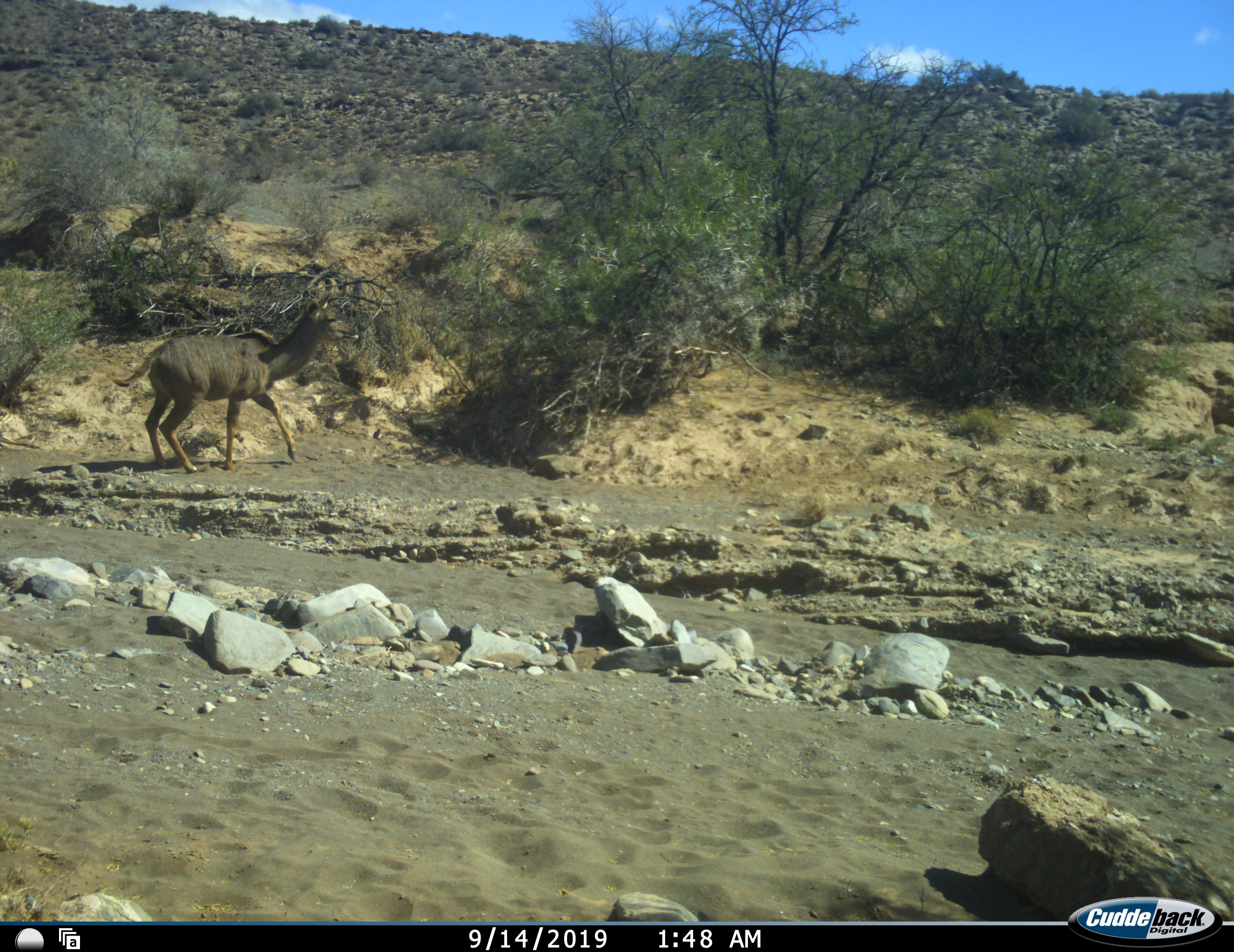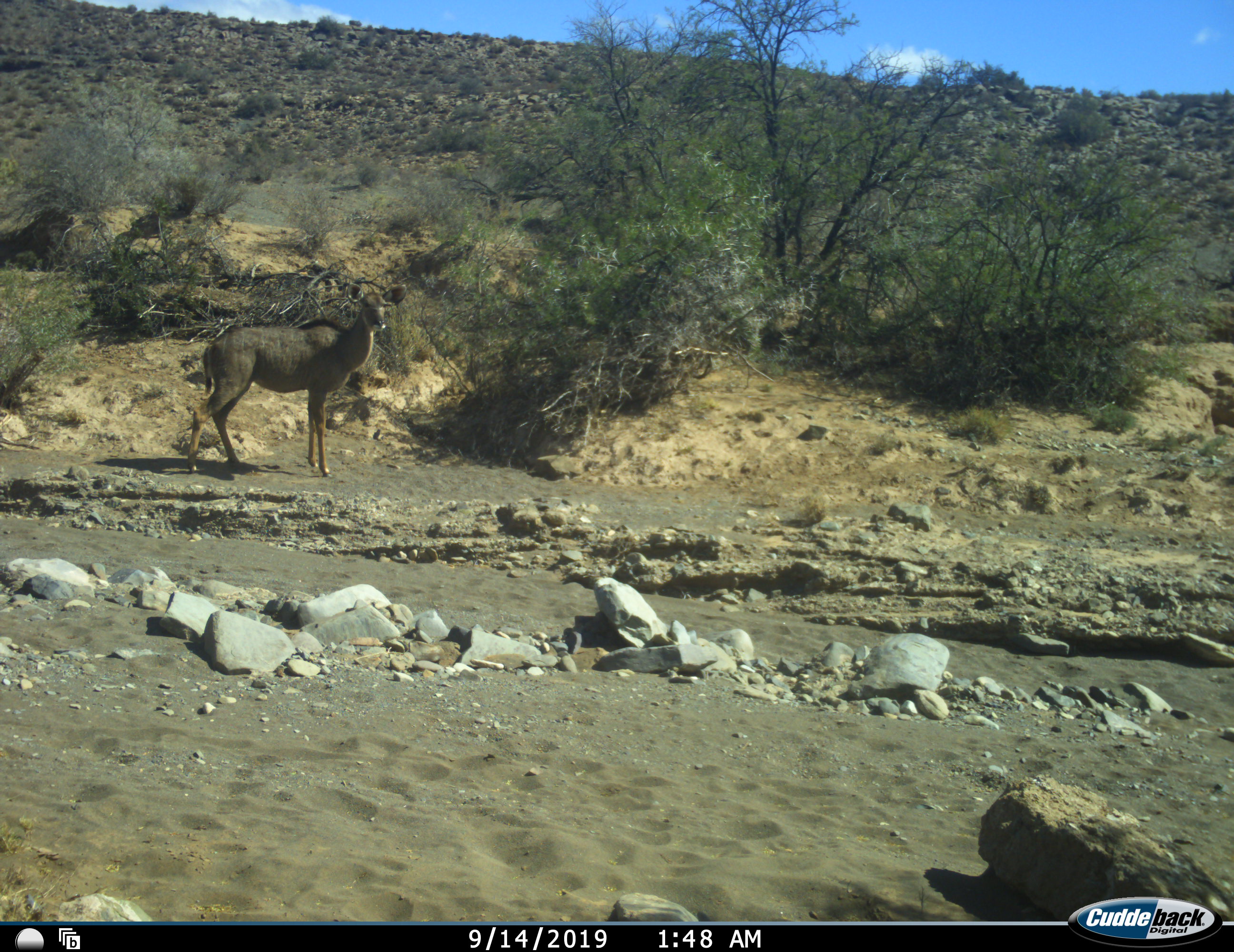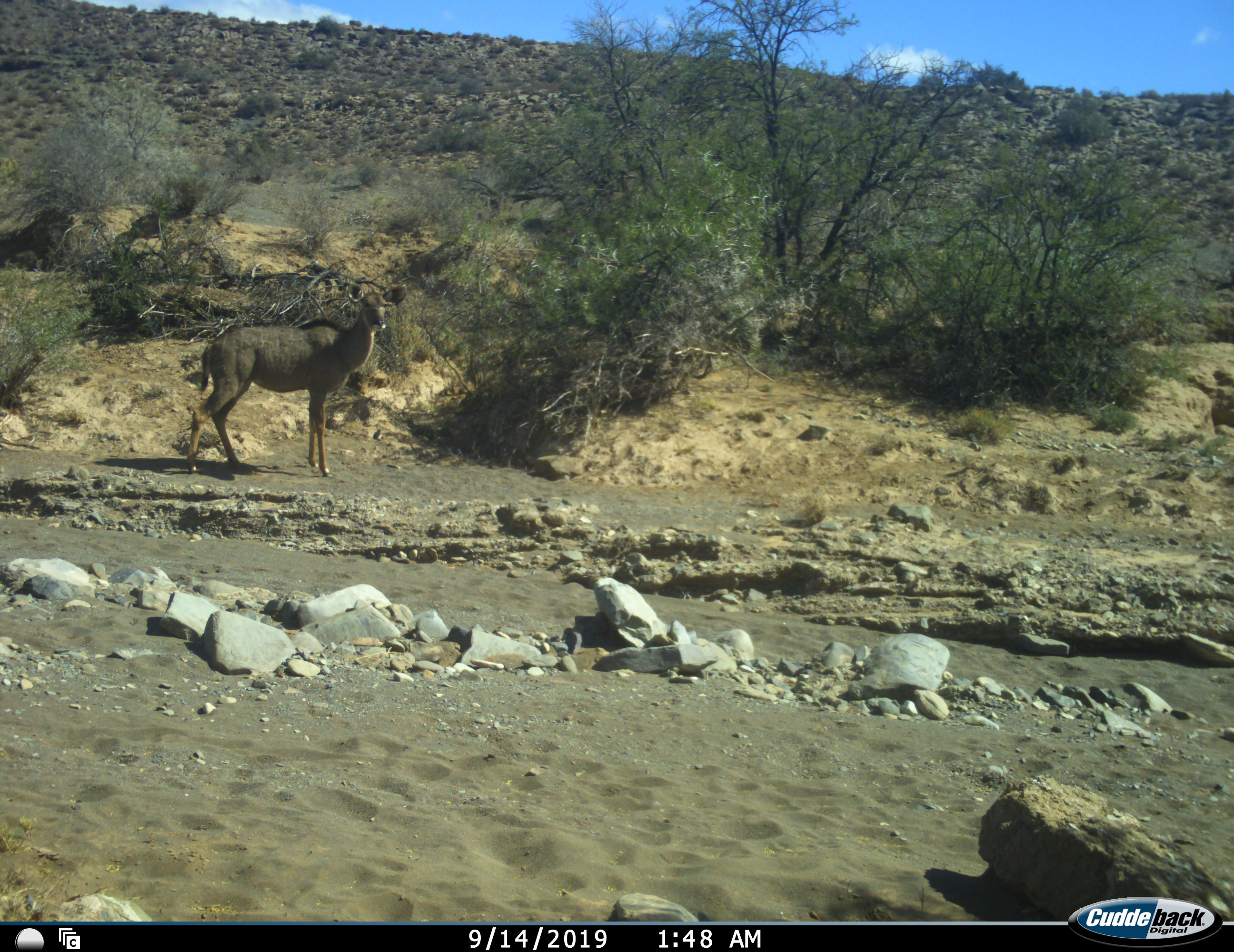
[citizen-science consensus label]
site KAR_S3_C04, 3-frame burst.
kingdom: Animalia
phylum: Chordata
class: Mammalia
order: Artiodactyla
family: Bovidae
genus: Tragelaphus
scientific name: Tragelaphus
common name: kudu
Kudu (Tragelaphus), count 1. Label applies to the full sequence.